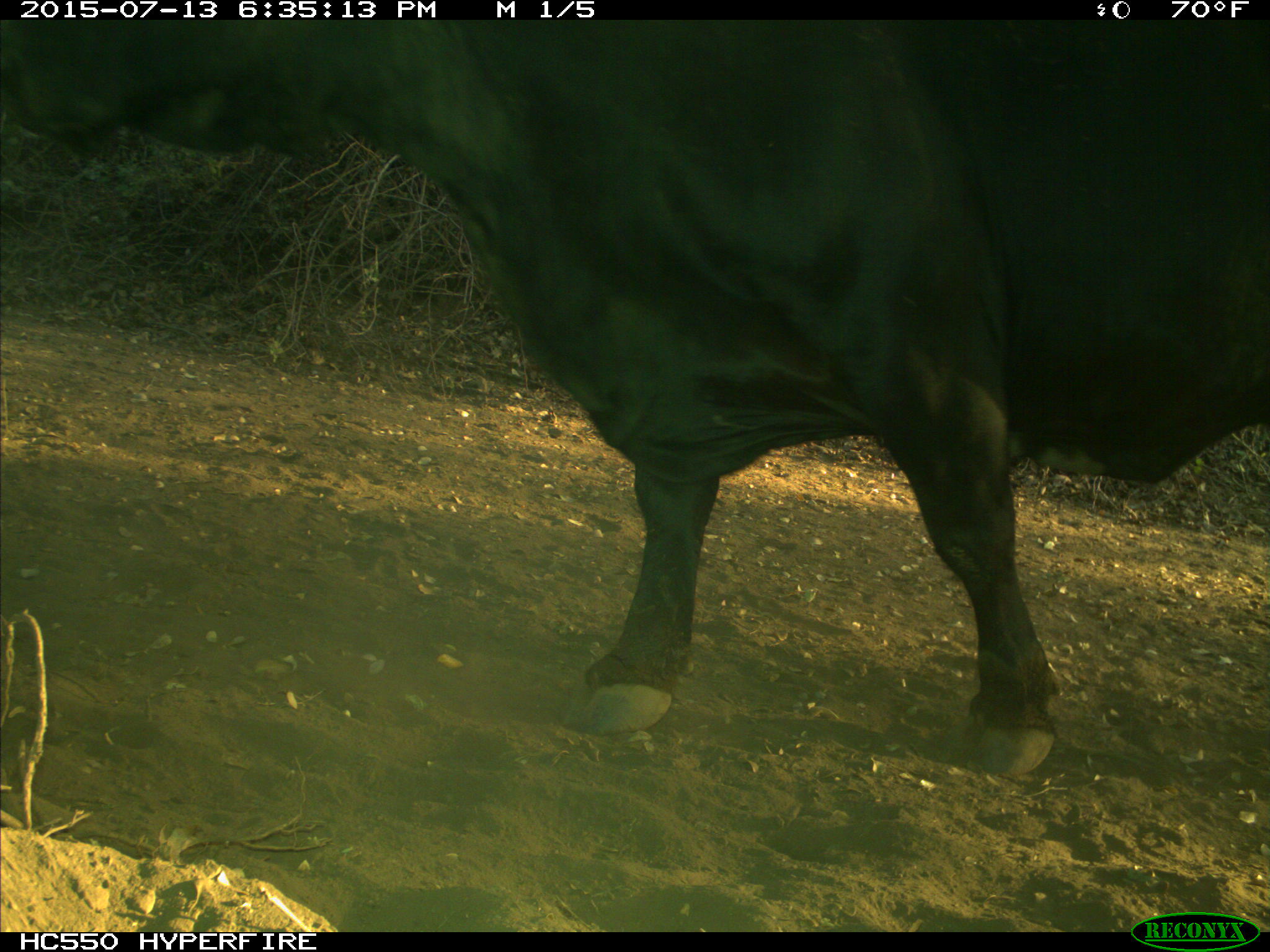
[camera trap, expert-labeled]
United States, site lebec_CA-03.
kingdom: Animalia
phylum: Chordata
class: Mammalia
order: Artiodactyla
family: Bovidae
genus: Bos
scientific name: Bos taurus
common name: domestic cow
Bos taurus (domestic cow).